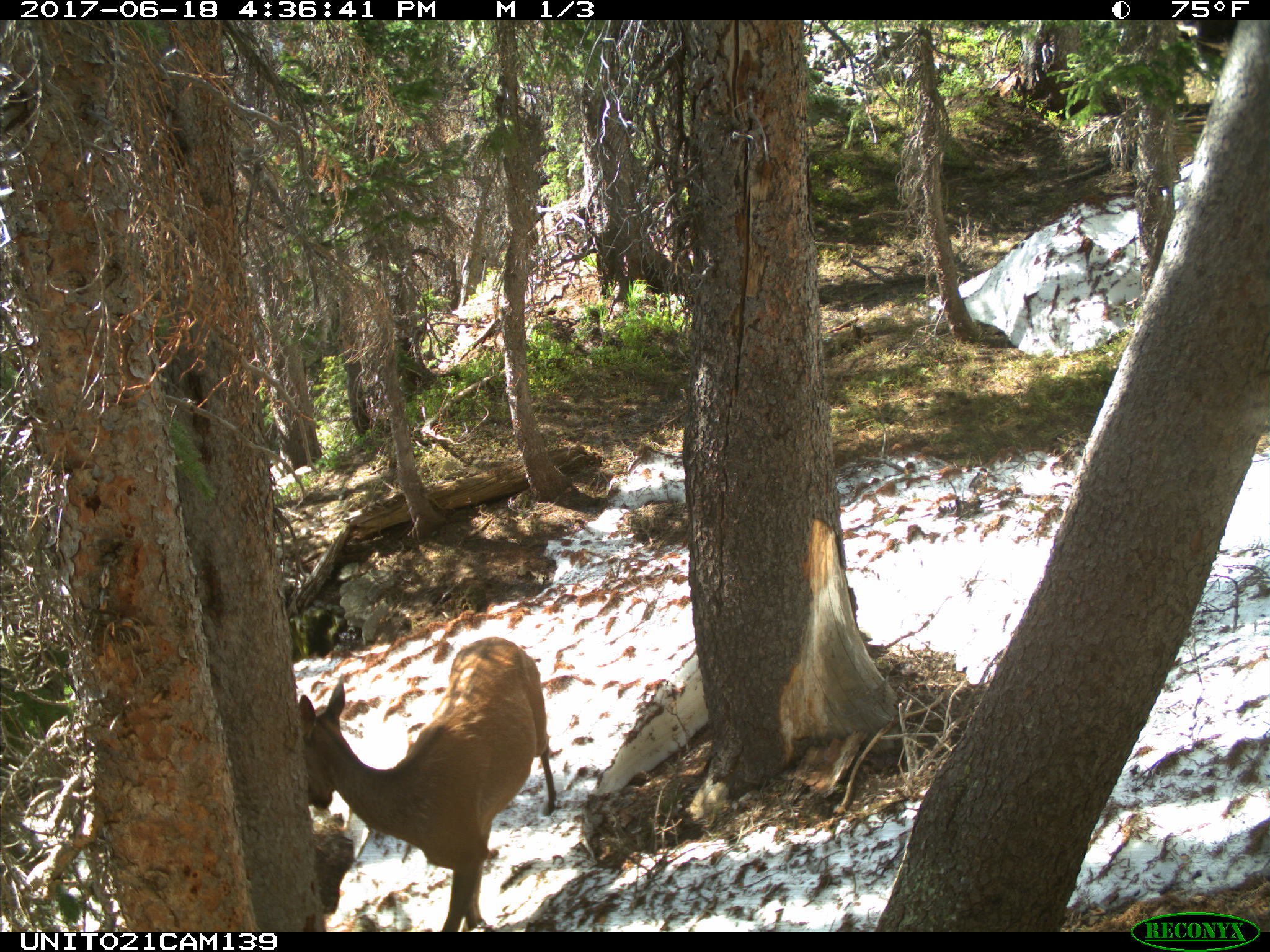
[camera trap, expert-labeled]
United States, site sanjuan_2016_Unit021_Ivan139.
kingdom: Animalia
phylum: Chordata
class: Mammalia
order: Artiodactyla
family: Cervidae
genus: Cervus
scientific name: Cervus elaphus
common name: red deer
Cervus elaphus (red deer).